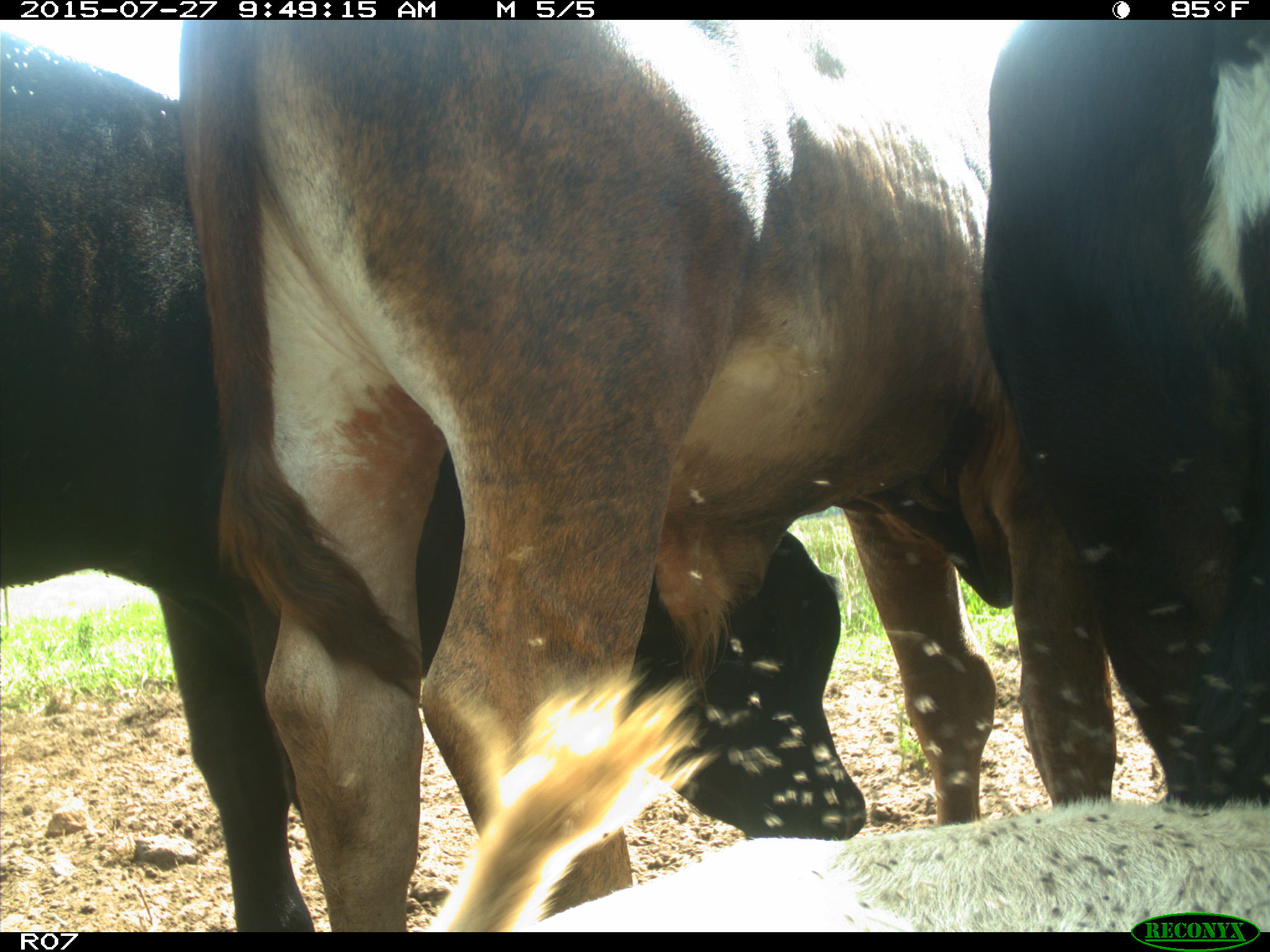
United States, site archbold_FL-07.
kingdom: Animalia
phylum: Chordata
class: Mammalia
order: Artiodactyla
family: Bovidae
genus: Bos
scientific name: Bos taurus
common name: domestic cow